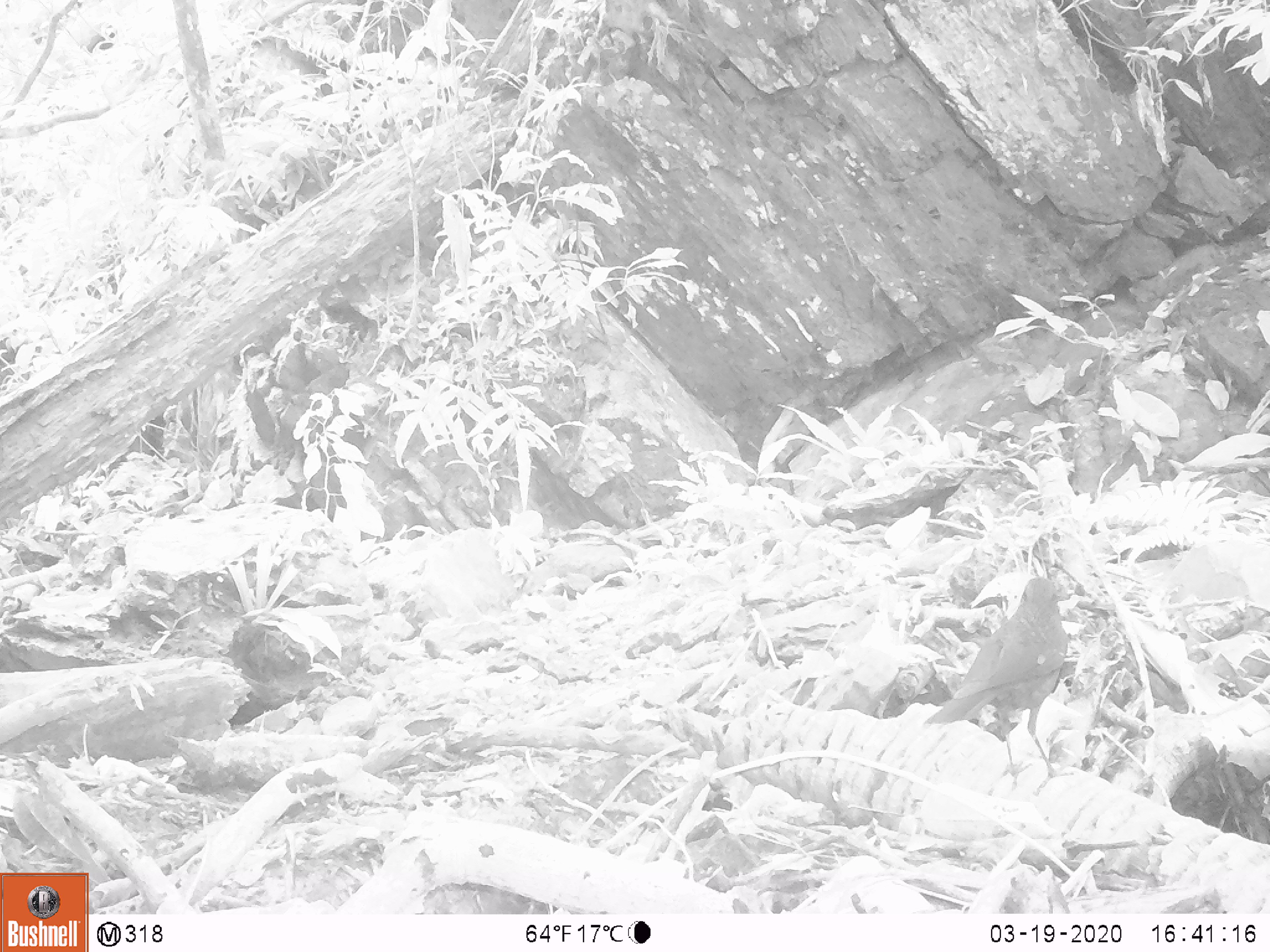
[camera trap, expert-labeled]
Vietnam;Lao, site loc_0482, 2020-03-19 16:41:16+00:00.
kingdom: Animalia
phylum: Chordata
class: Aves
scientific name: Aves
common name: bird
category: unidentified bird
Unidentified bird (bird) (Aves). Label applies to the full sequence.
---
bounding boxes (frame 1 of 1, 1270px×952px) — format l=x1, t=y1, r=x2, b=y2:
unidentified bird: l=921, t=573, r=1071, b=788